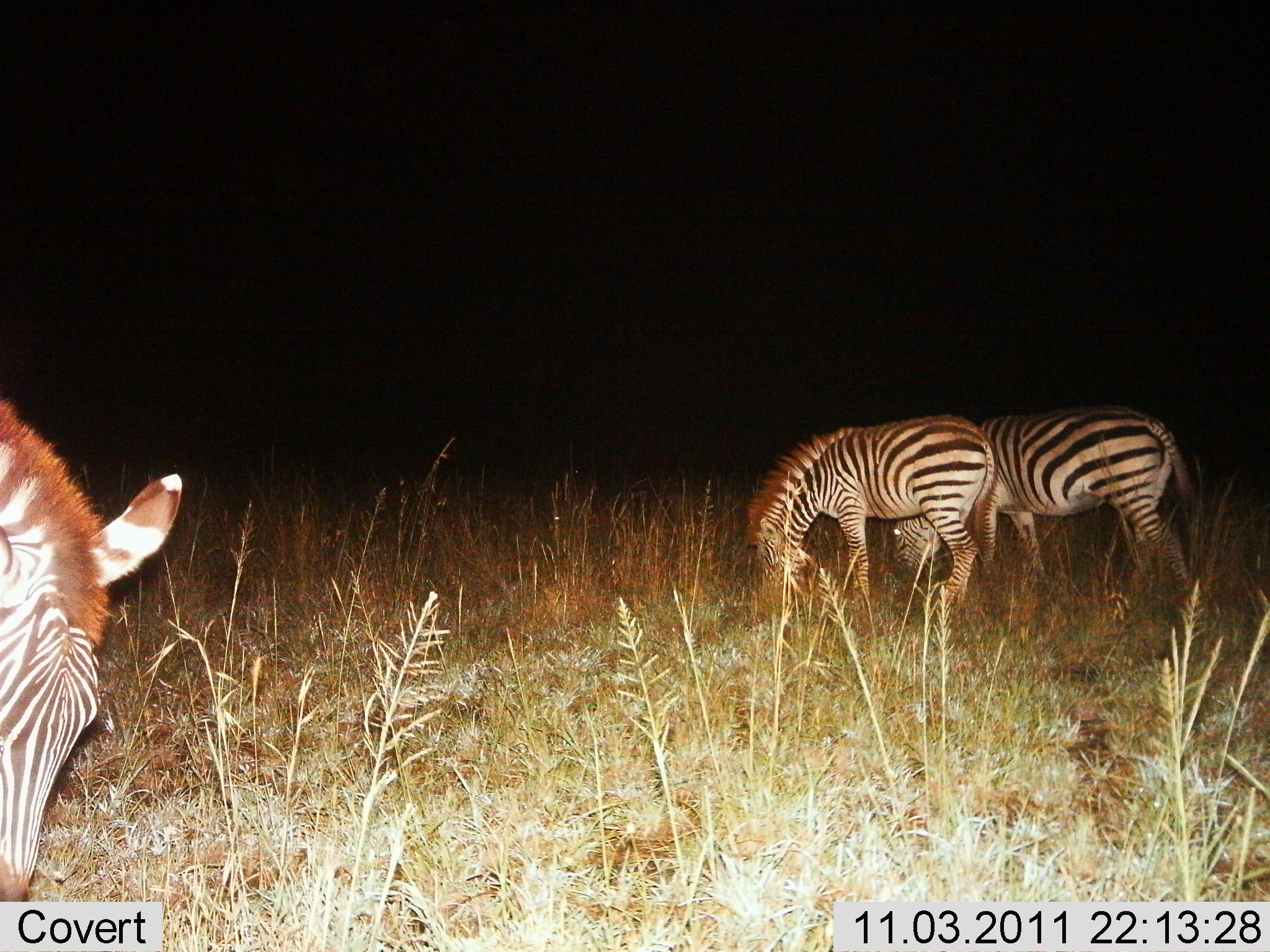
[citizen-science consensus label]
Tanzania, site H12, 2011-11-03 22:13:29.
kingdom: Animalia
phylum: Chordata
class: Mammalia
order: Perissodactyla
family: Equidae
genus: Equus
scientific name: Equus quagga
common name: plains zebra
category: zebra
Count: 3.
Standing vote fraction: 43%.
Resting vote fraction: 0%.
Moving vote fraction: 0%.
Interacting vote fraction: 0%.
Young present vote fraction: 0%.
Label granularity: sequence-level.